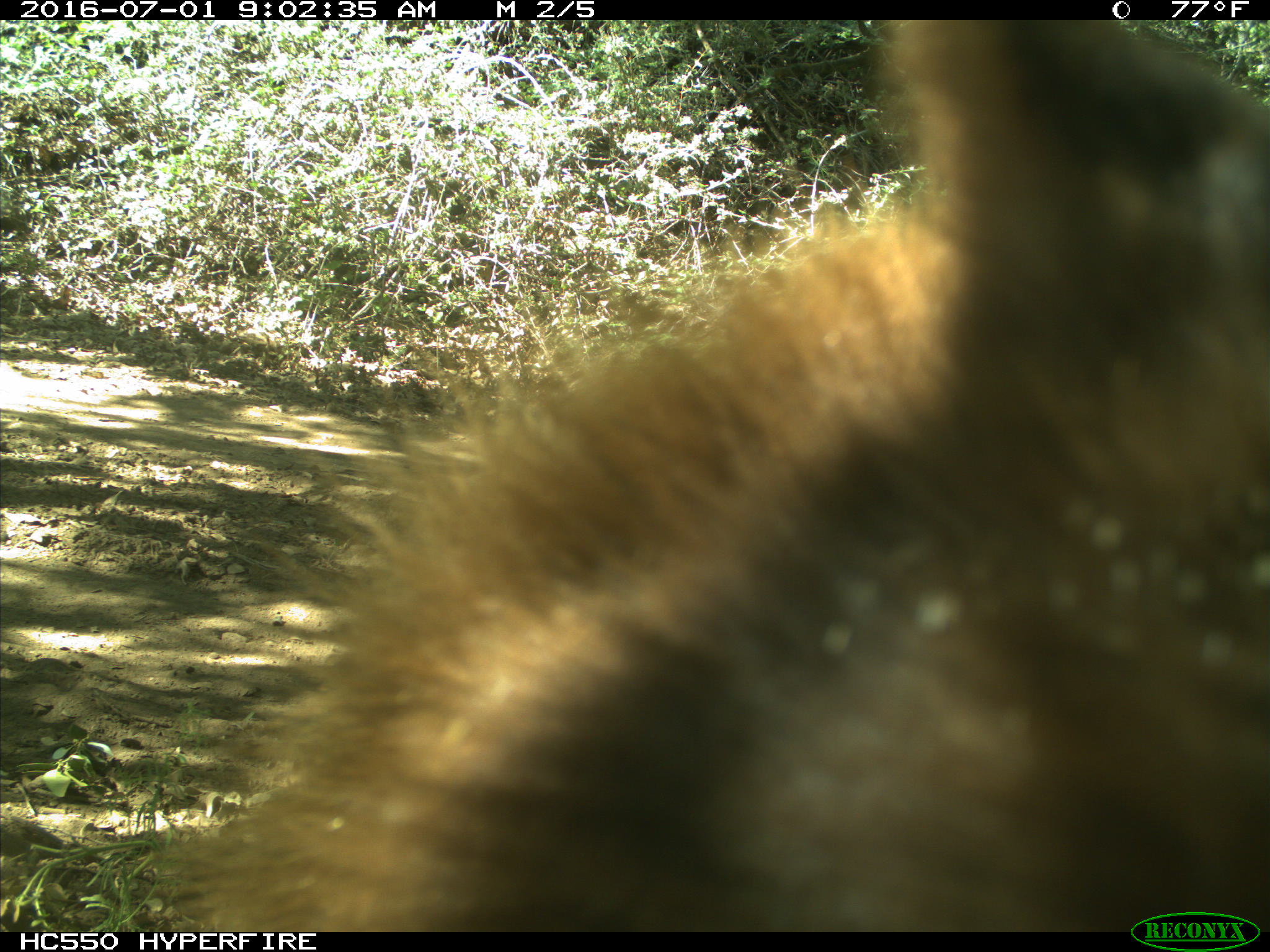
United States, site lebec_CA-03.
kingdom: Animalia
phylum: Chordata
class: Mammalia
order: Carnivora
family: Ursidae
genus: Ursus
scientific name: Ursus americanus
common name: american black bear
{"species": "Ursus americanus (american black bear)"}